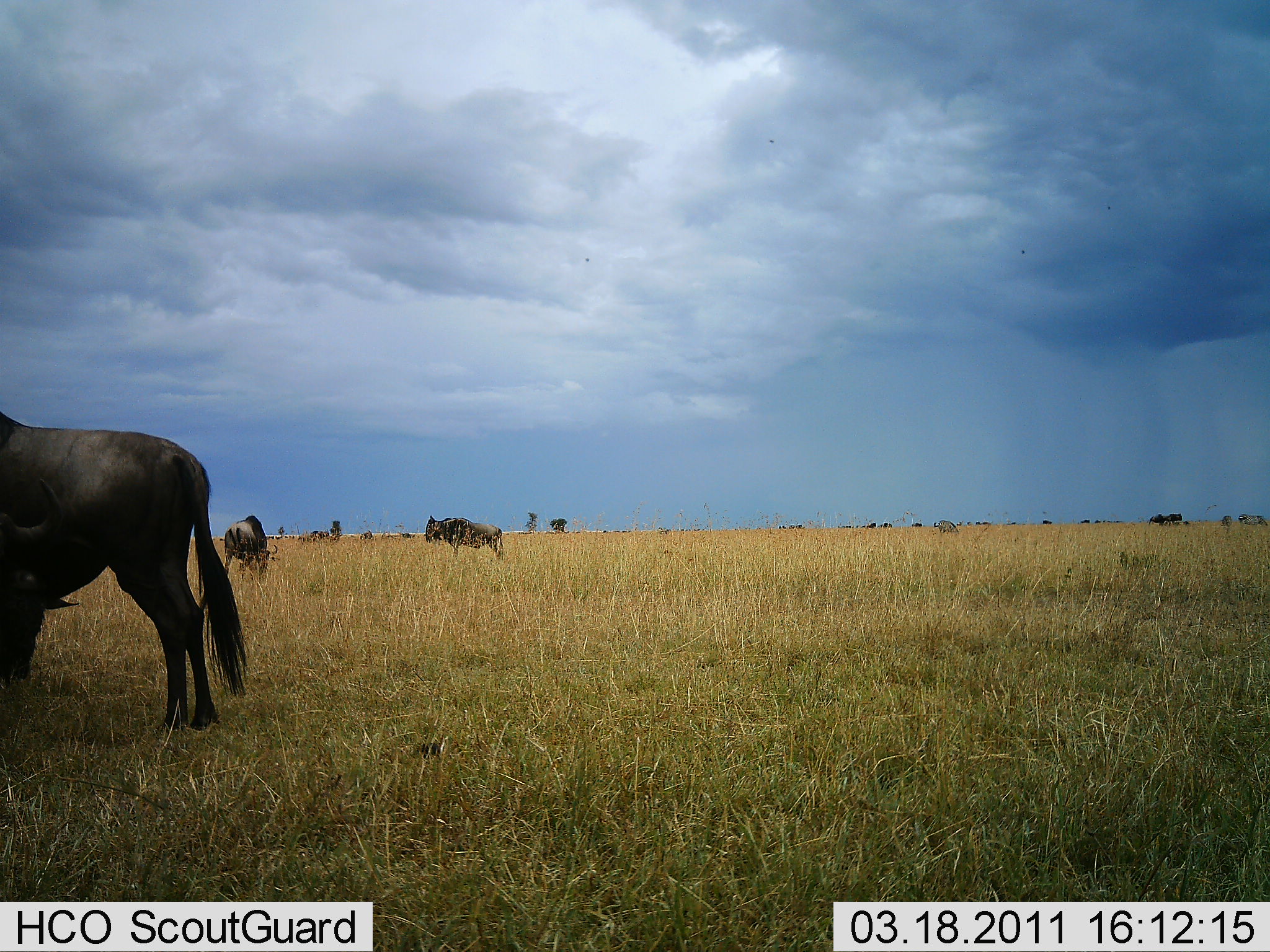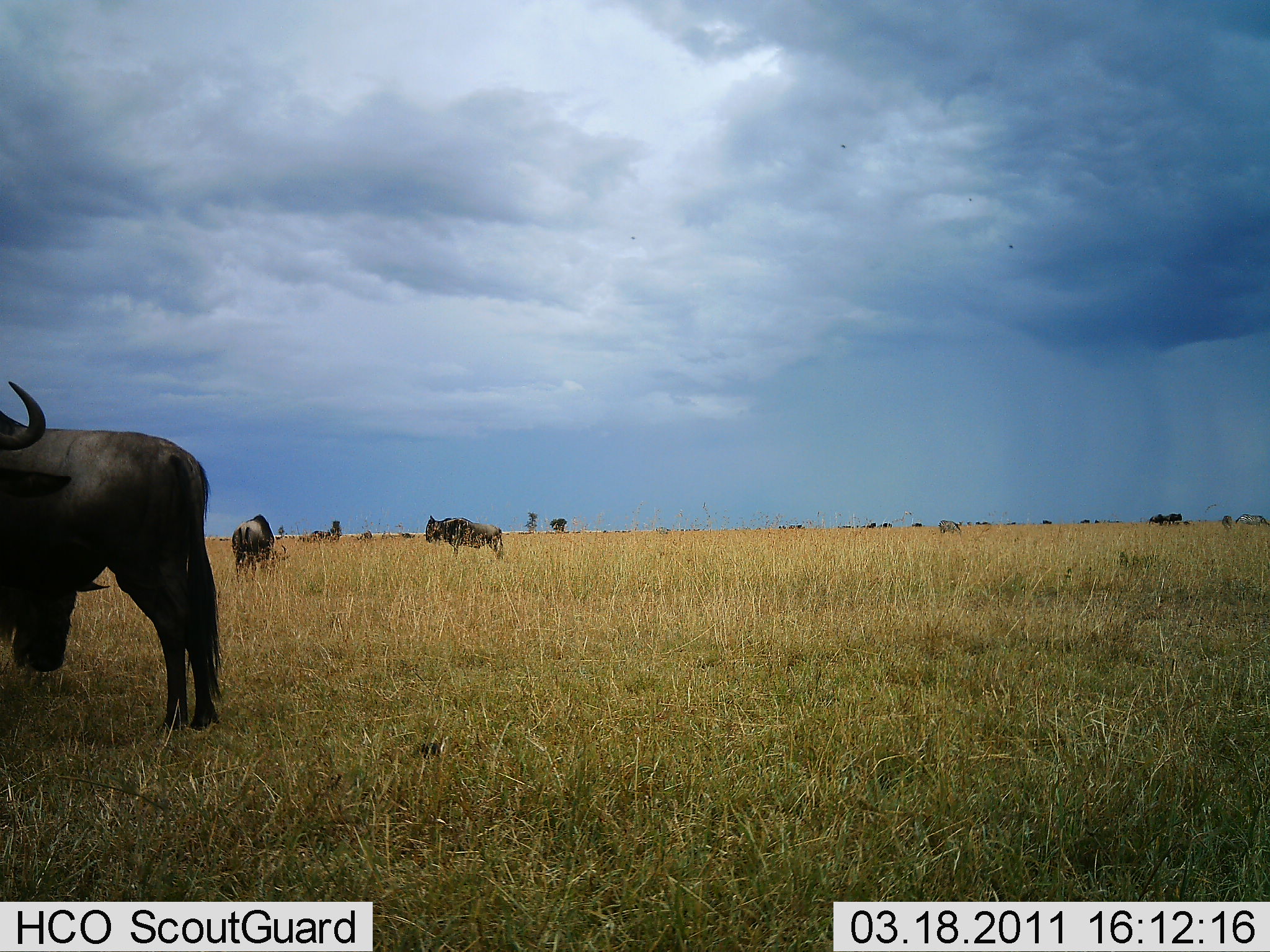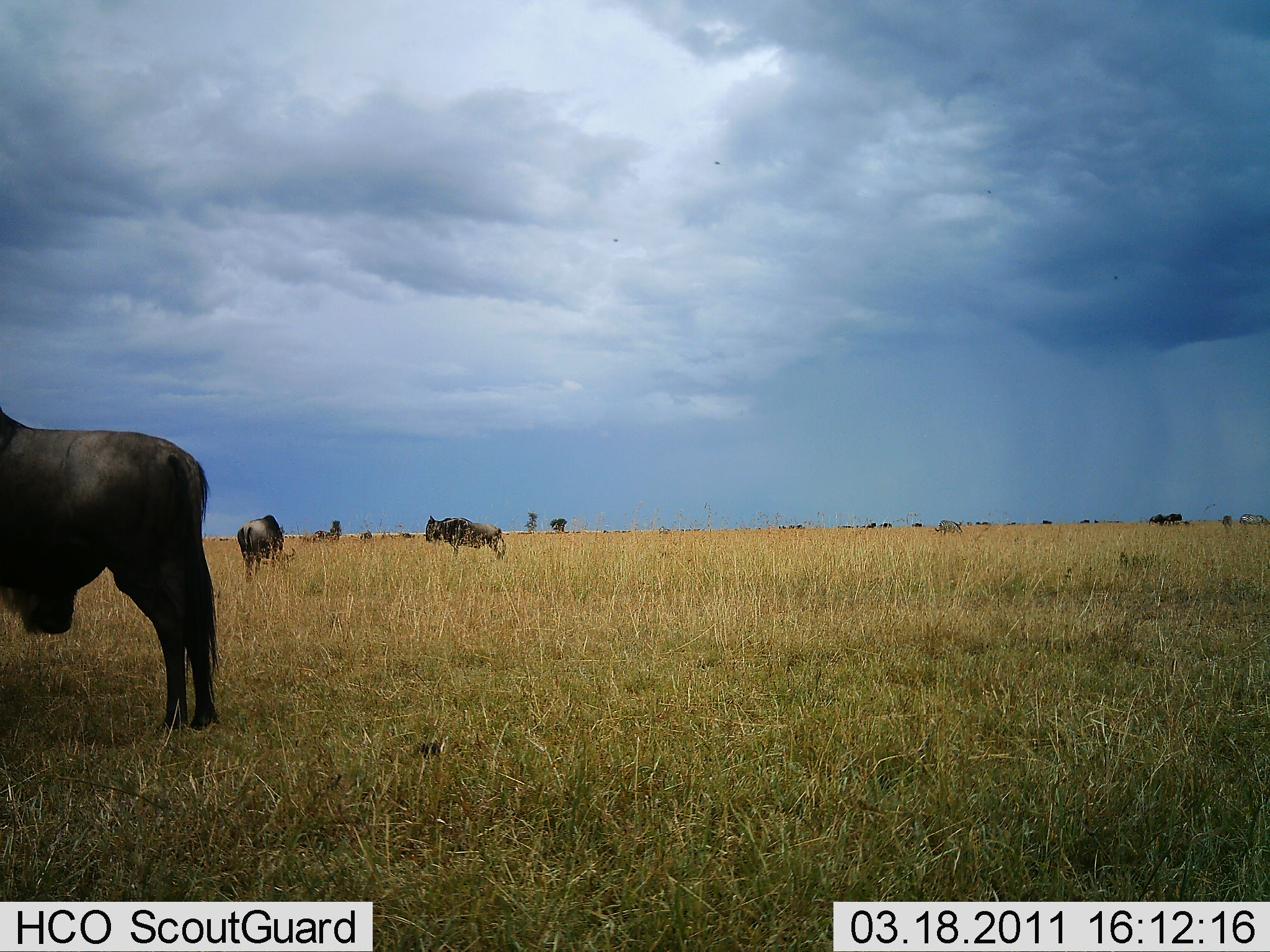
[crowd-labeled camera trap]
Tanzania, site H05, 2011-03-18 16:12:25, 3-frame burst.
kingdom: Animalia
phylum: Chordata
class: Mammalia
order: Artiodactyla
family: Bovidae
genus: Connochaetes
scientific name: Connochaetes taurinus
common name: blue wildebeest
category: wildebeest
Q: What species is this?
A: Wildebeest (blue wildebeest) (Connochaetes taurinus).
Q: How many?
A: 4.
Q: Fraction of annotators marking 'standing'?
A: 70%.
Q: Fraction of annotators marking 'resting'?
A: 0%.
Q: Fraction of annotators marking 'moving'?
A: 20%.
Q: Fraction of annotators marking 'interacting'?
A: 0%.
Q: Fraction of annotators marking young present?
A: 0%.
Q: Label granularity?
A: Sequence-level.